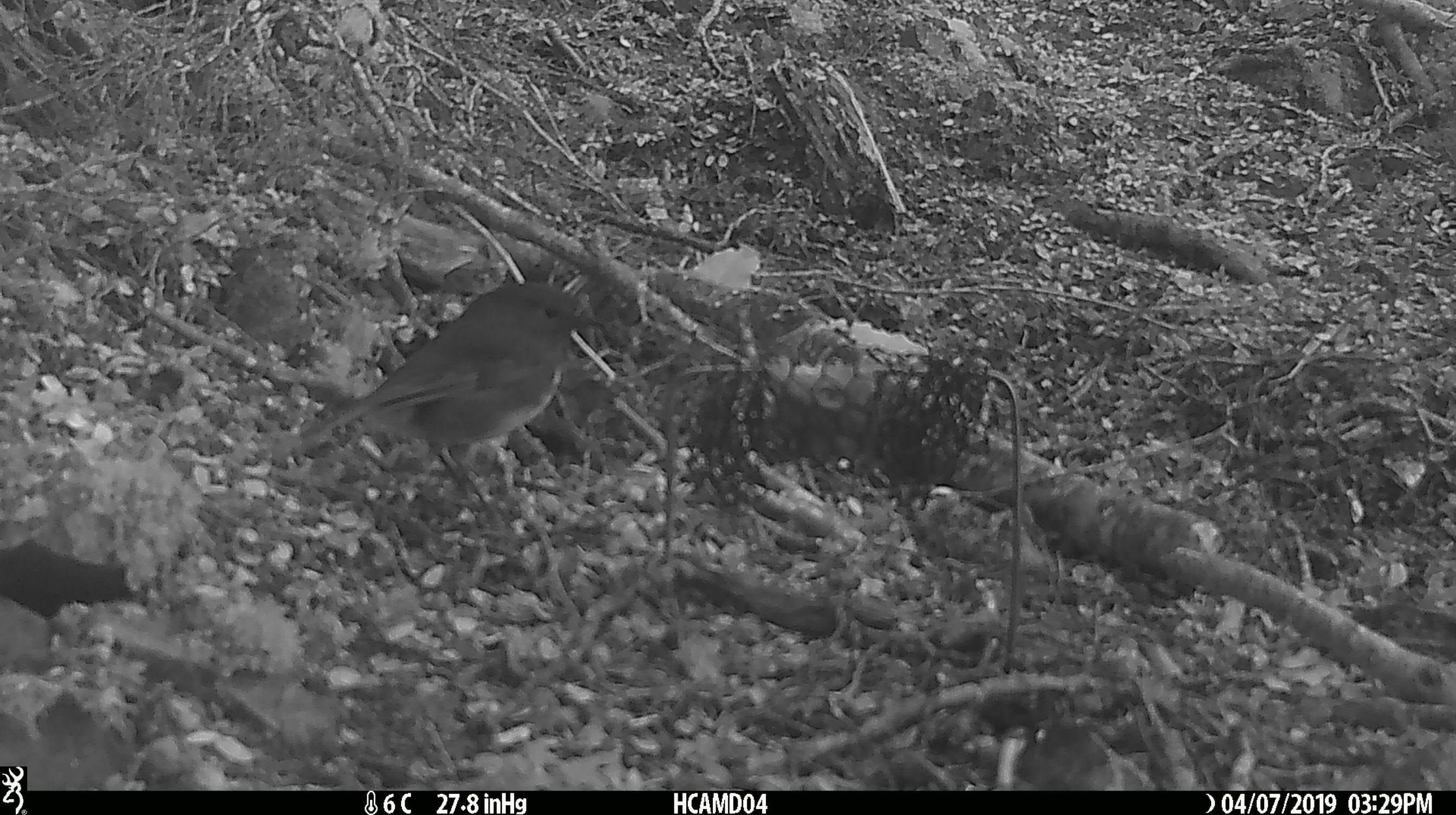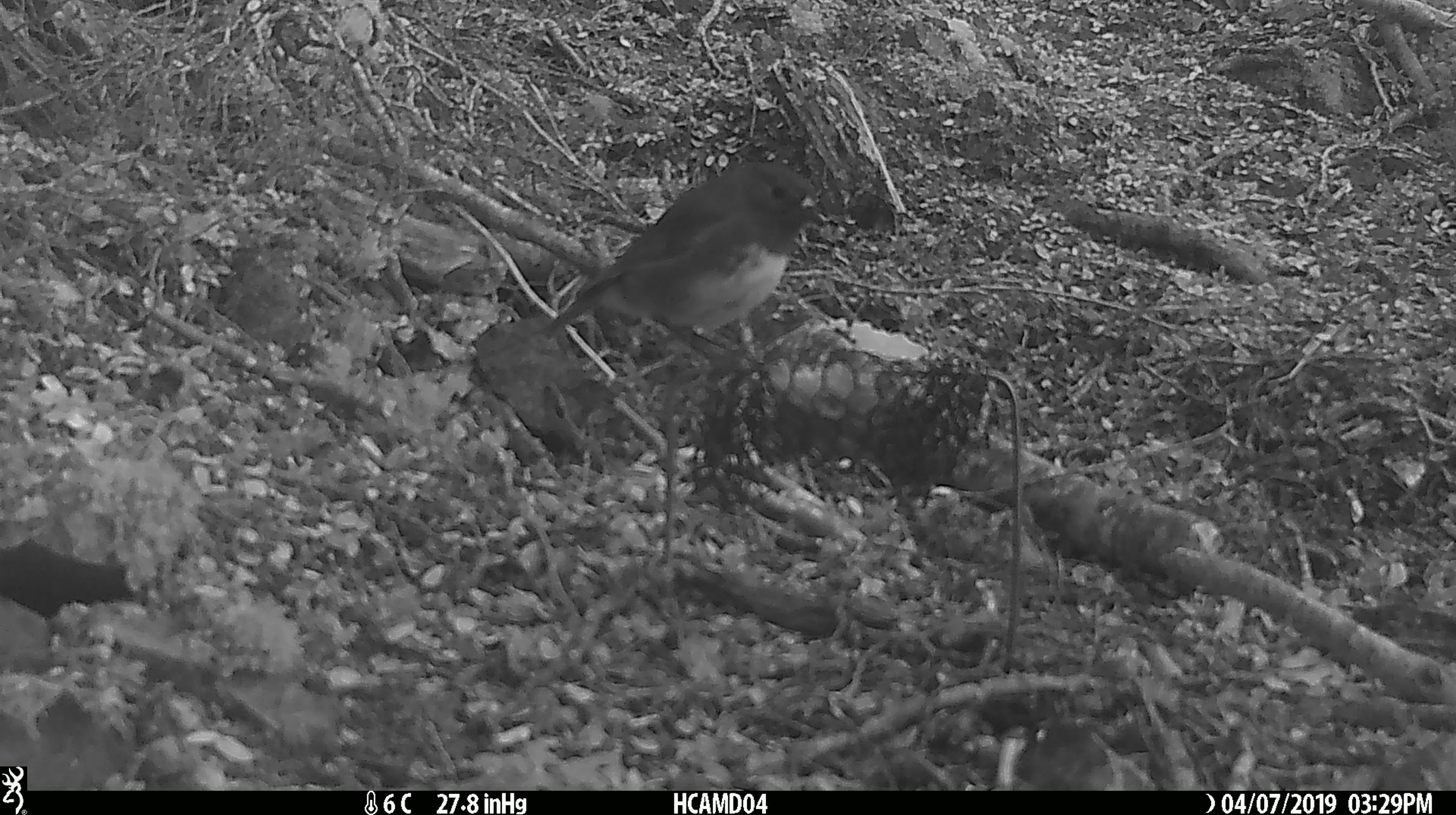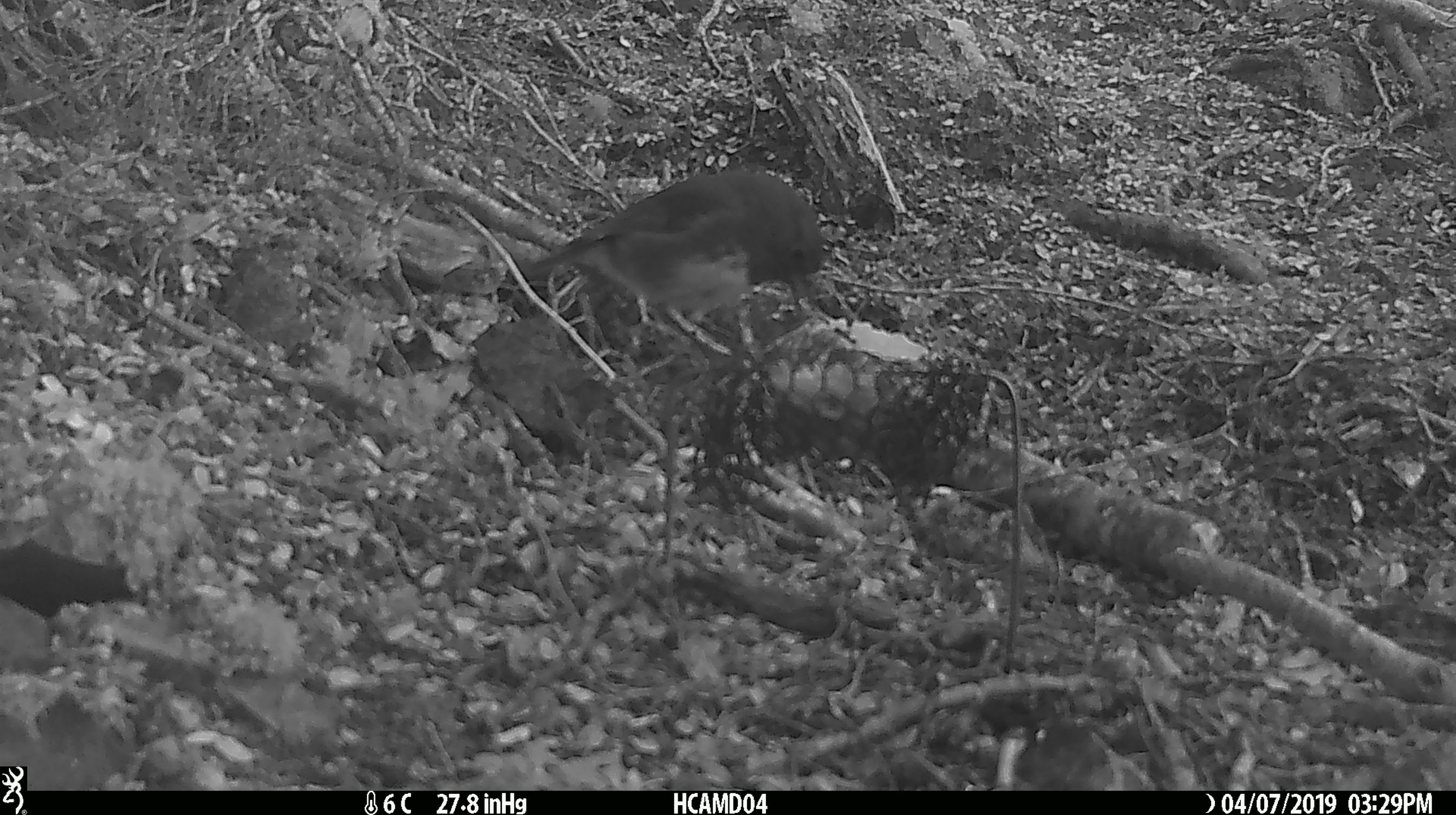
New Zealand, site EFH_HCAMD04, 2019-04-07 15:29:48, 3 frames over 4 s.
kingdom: Animalia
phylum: Chordata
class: Aves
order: Passeriformes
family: Petroicidae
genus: Petroica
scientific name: Petroica australis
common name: new zealand robin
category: robin